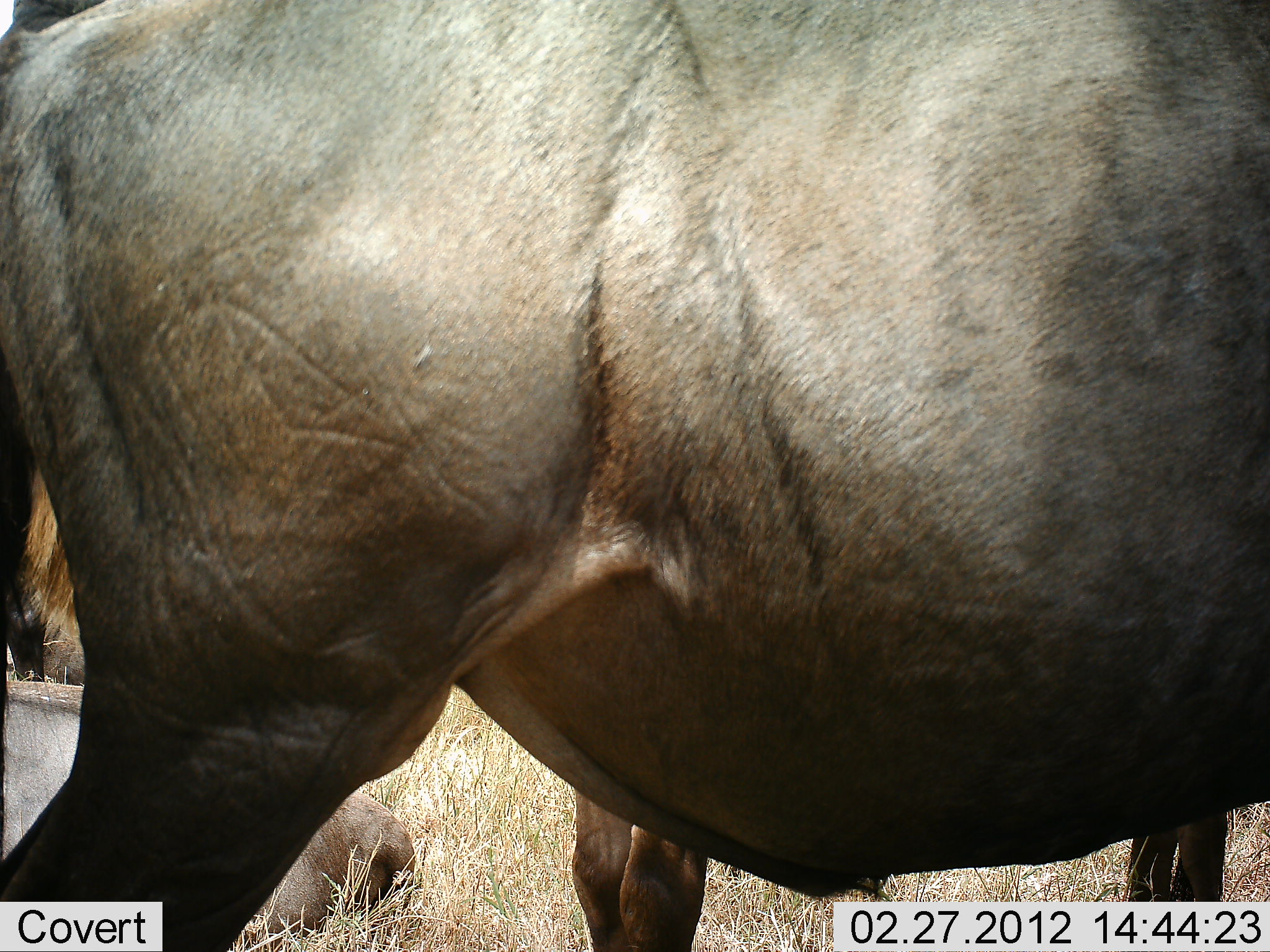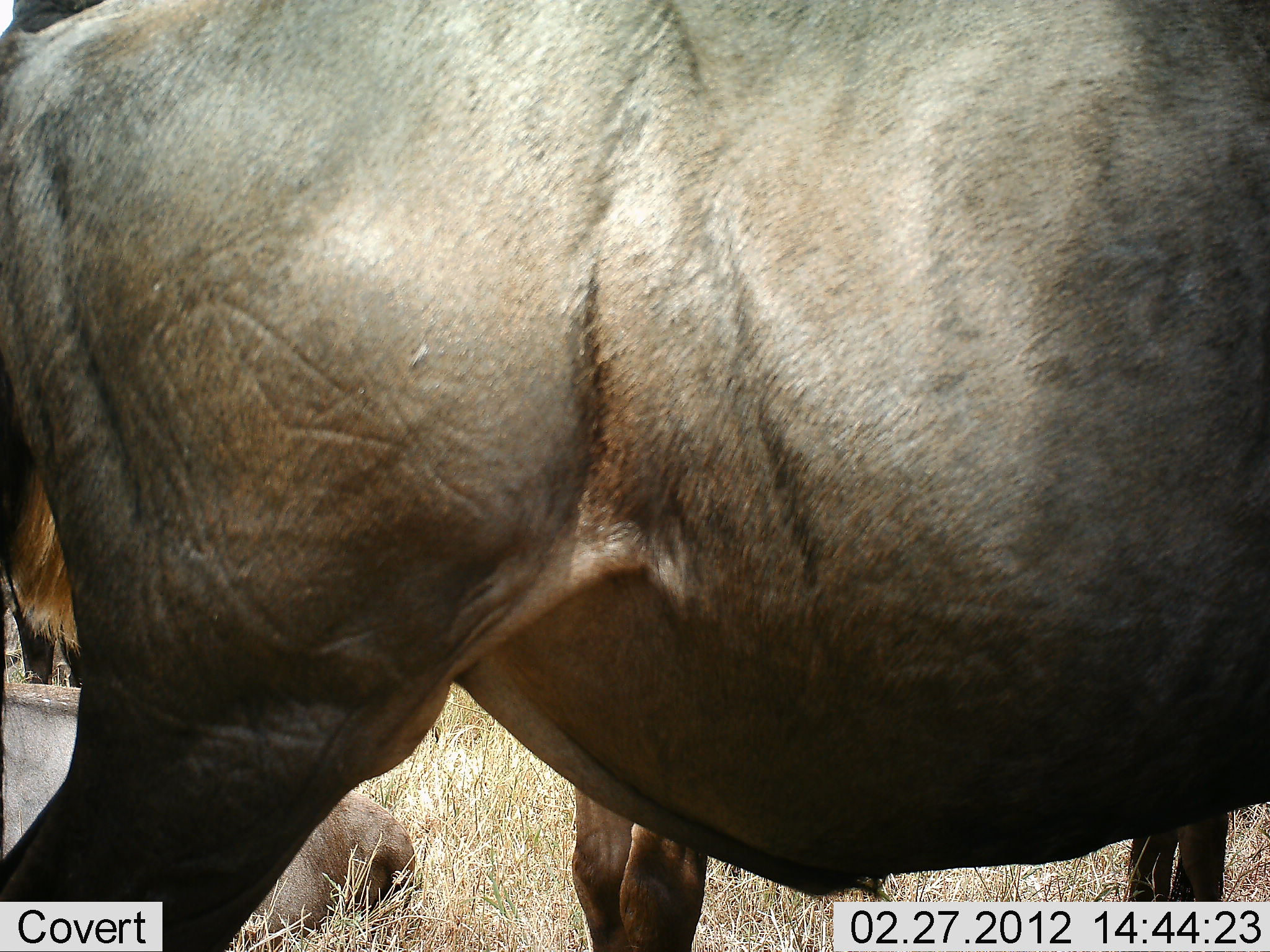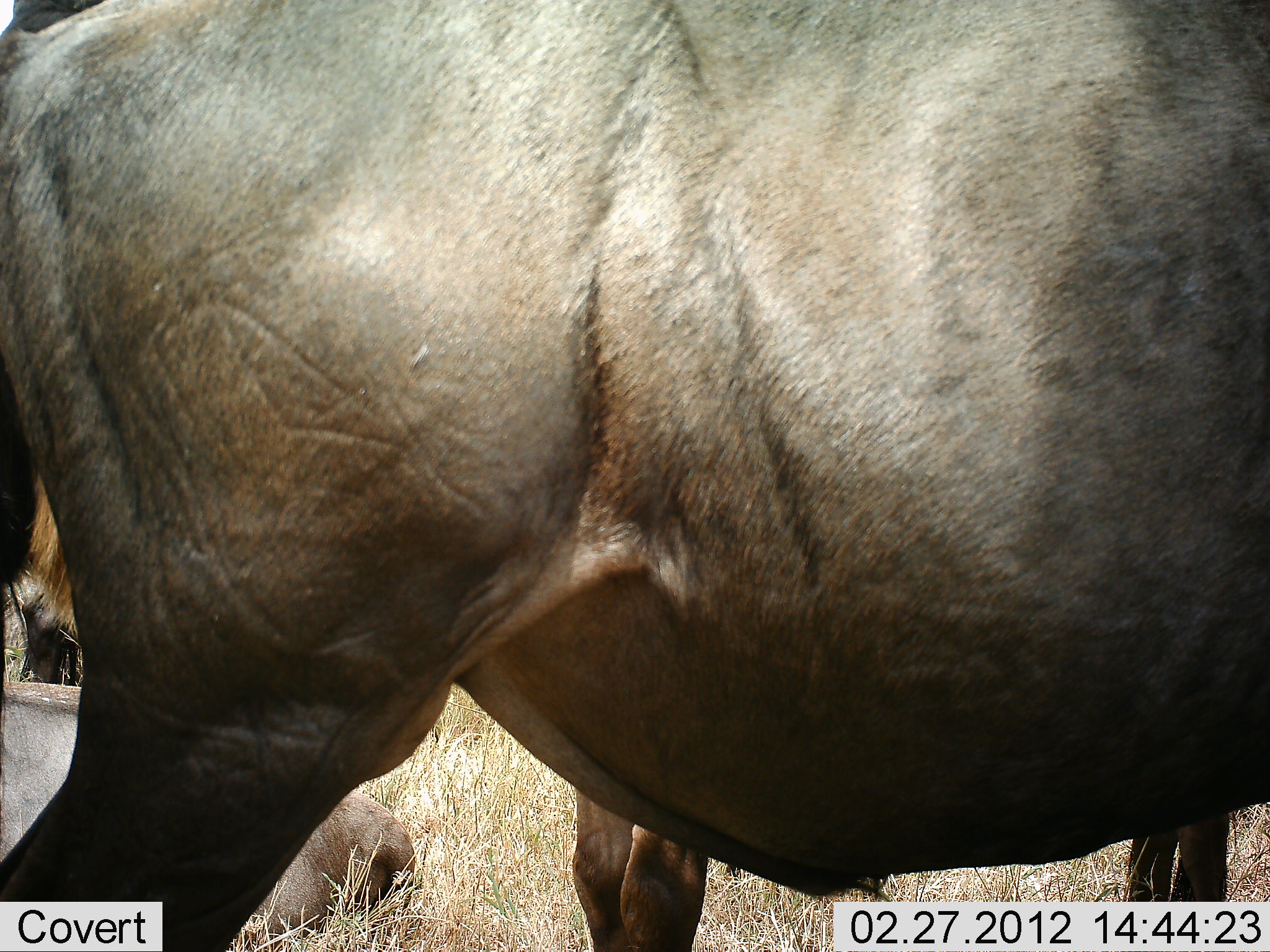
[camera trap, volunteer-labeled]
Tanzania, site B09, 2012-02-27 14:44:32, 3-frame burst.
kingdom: Animalia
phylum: Chordata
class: Mammalia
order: Artiodactyla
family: Bovidae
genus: Connochaetes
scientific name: Connochaetes taurinus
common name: blue wildebeest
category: wildebeest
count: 4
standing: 100%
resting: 83%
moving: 0%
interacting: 0%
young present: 6%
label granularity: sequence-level